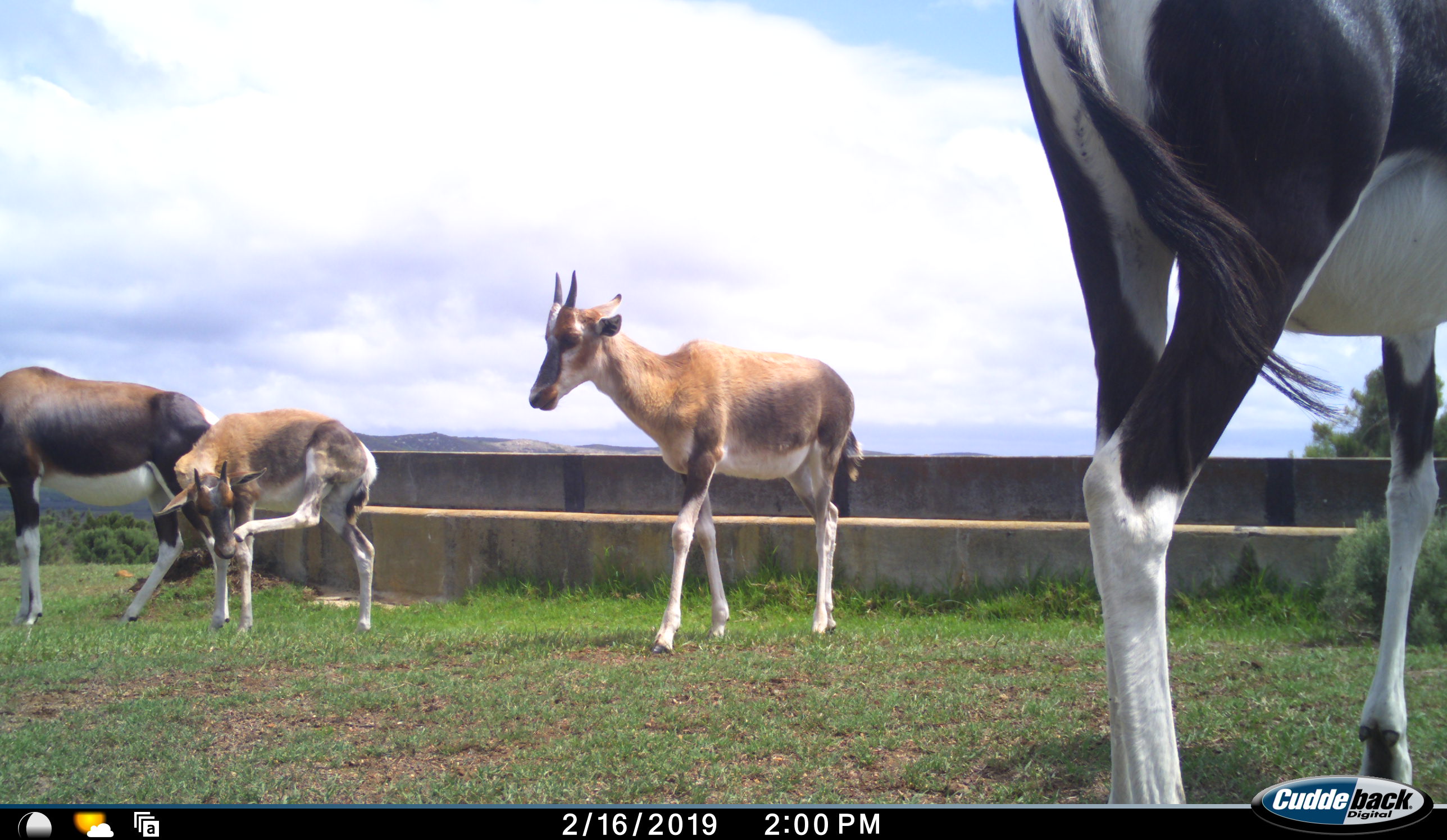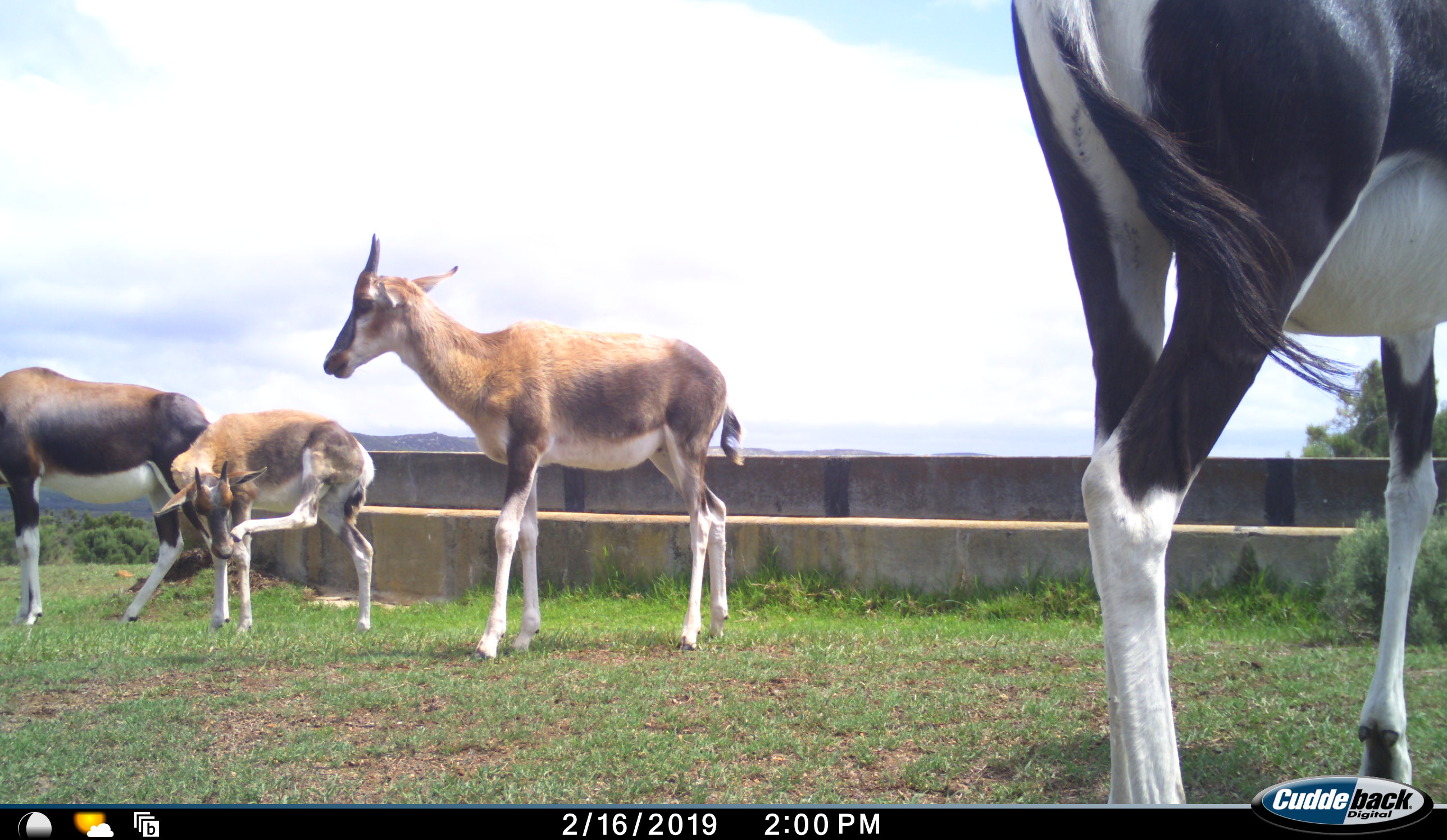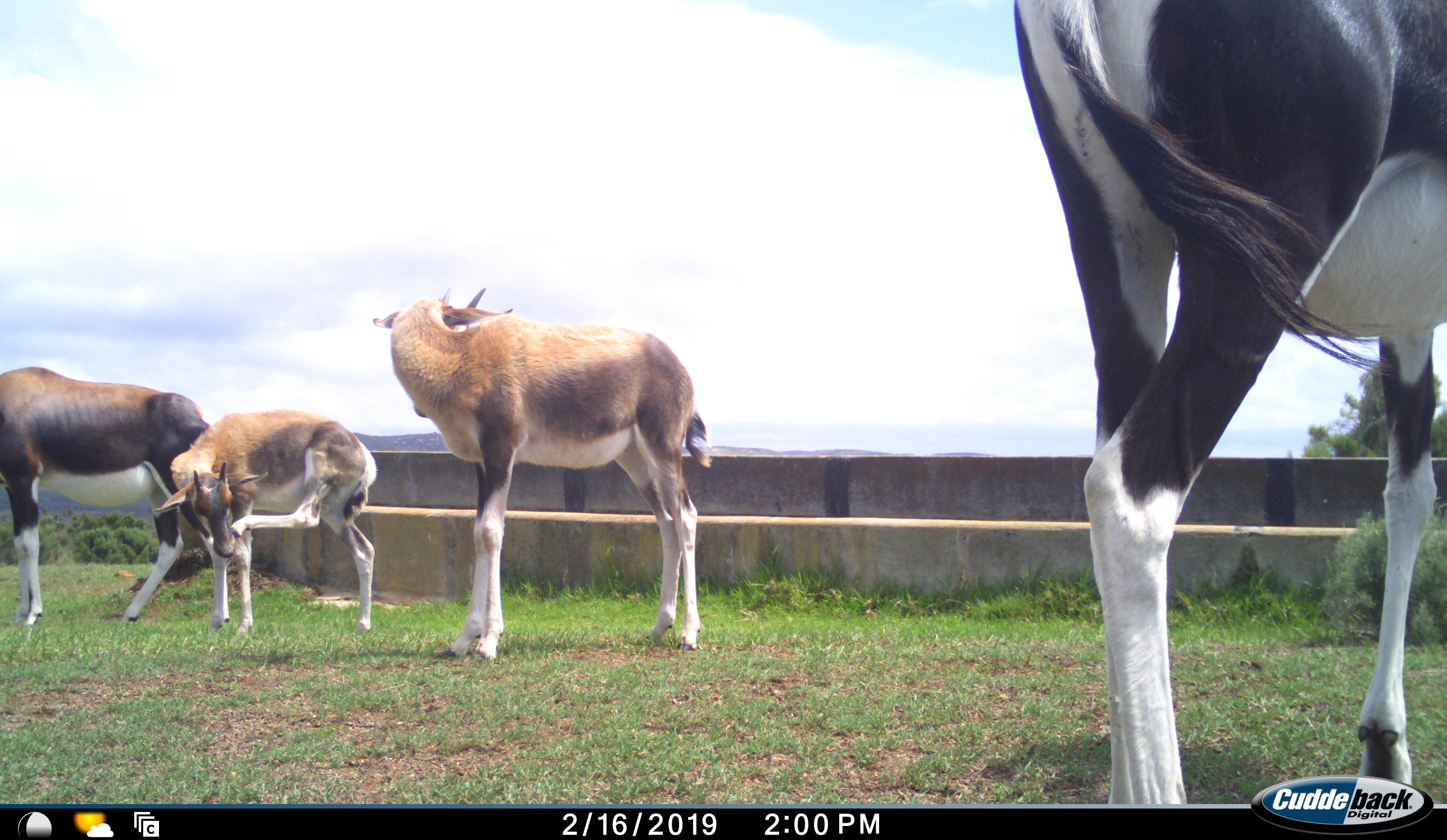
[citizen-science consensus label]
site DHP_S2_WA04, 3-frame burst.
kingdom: Animalia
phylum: Chordata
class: Mammalia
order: Artiodactyla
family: Bovidae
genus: Damaliscus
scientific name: Damaliscus pygargus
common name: bontebok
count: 4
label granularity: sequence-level